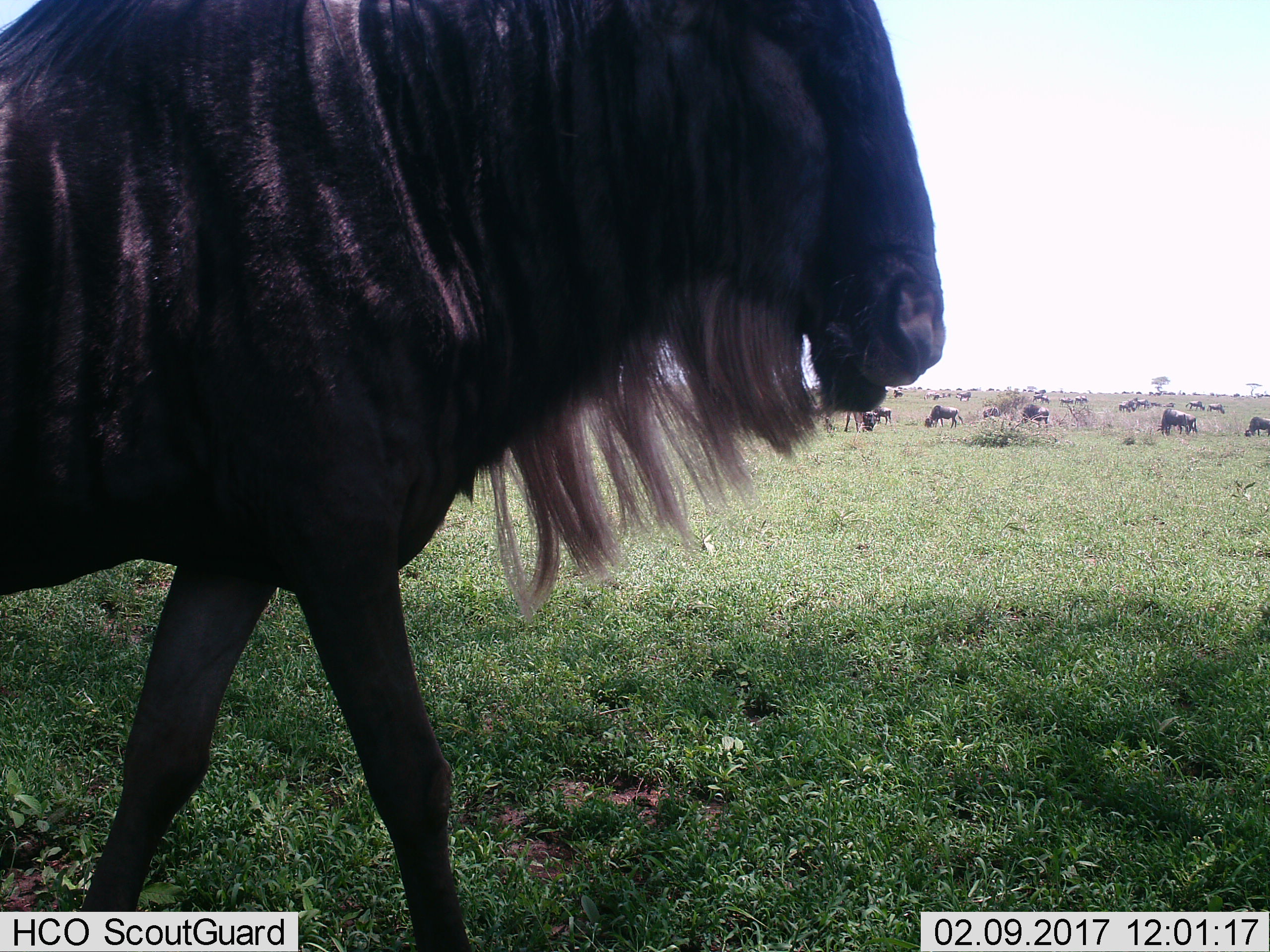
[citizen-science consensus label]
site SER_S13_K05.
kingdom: Animalia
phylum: Chordata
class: Mammalia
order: Artiodactyla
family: Bovidae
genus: Connochaetes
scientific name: Connochaetes taurinus taurinus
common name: blue wildebeest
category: wildebeestblue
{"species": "wildebeestblue (blue wildebeest) (Connochaetes taurinus taurinus)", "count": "11-50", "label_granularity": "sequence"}